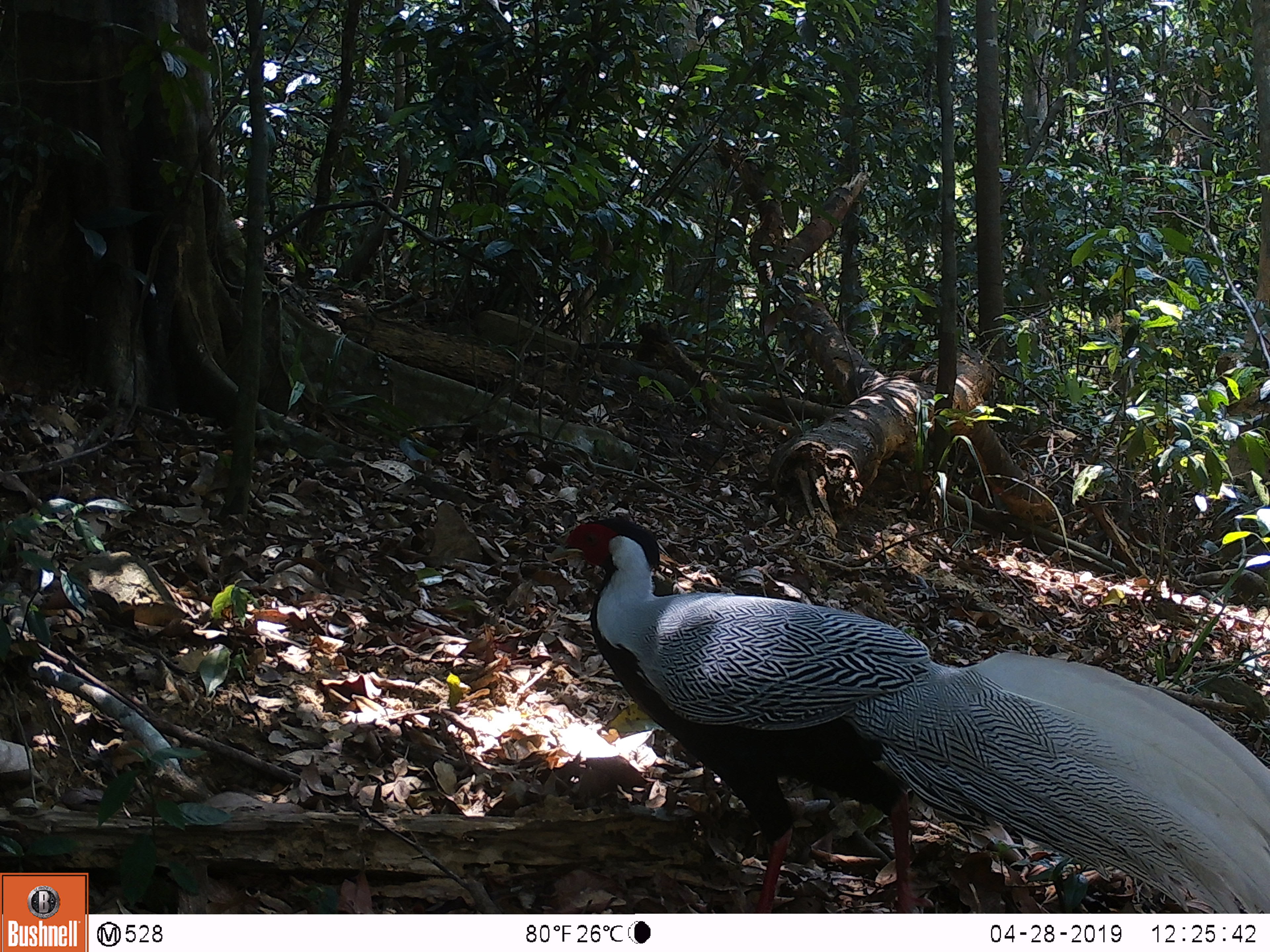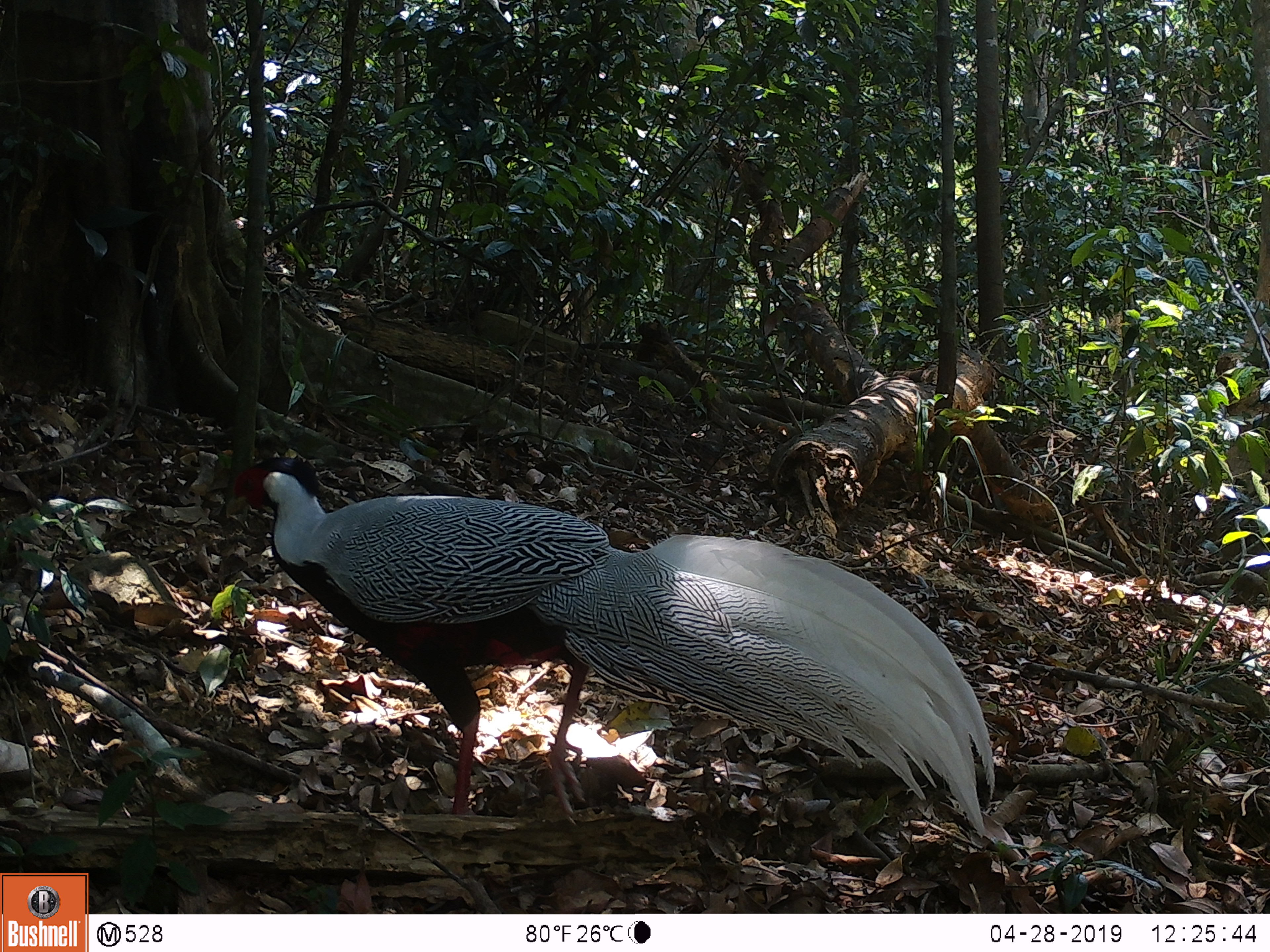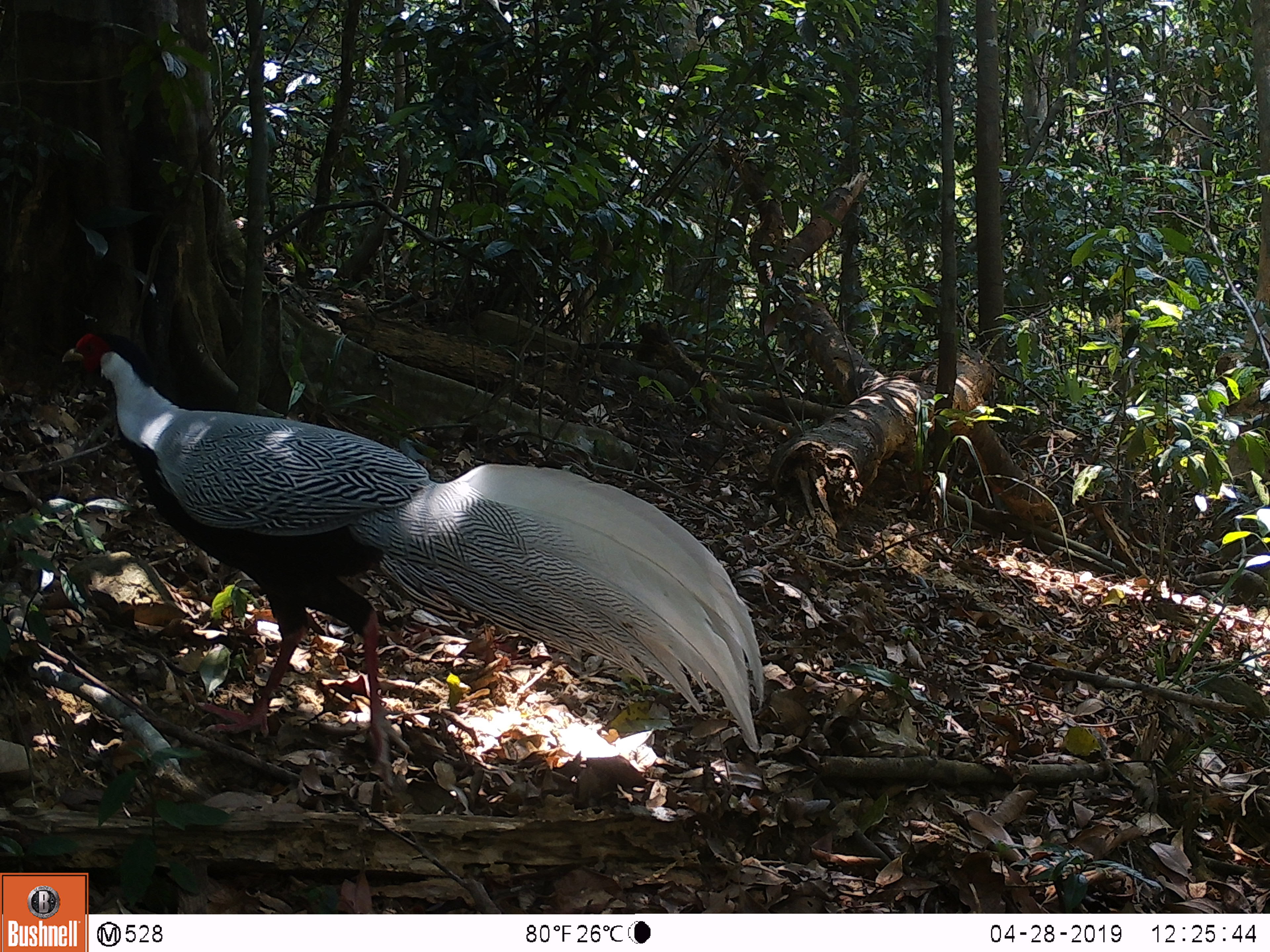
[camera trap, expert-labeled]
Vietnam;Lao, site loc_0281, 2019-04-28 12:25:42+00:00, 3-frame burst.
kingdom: Animalia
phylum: Chordata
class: Aves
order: Galliformes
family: Phasianidae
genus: Lophura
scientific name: Lophura nycthemera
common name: silver pheasant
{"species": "silver pheasant (Lophura nycthemera)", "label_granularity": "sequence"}